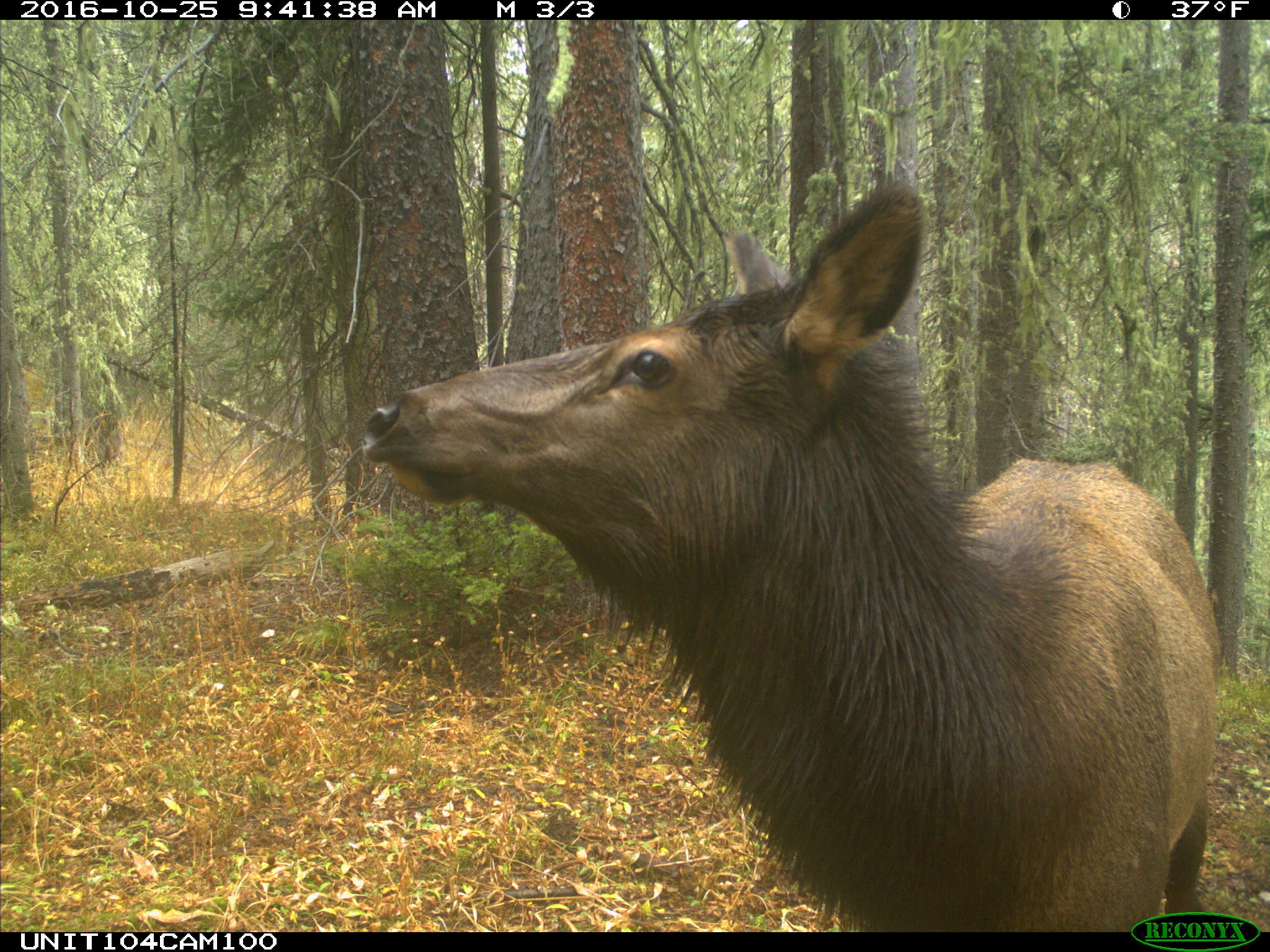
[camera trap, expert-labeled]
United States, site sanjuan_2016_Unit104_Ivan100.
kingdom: Animalia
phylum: Chordata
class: Mammalia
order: Artiodactyla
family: Cervidae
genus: Cervus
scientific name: Cervus elaphus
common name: red deer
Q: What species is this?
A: Cervus elaphus (red deer).